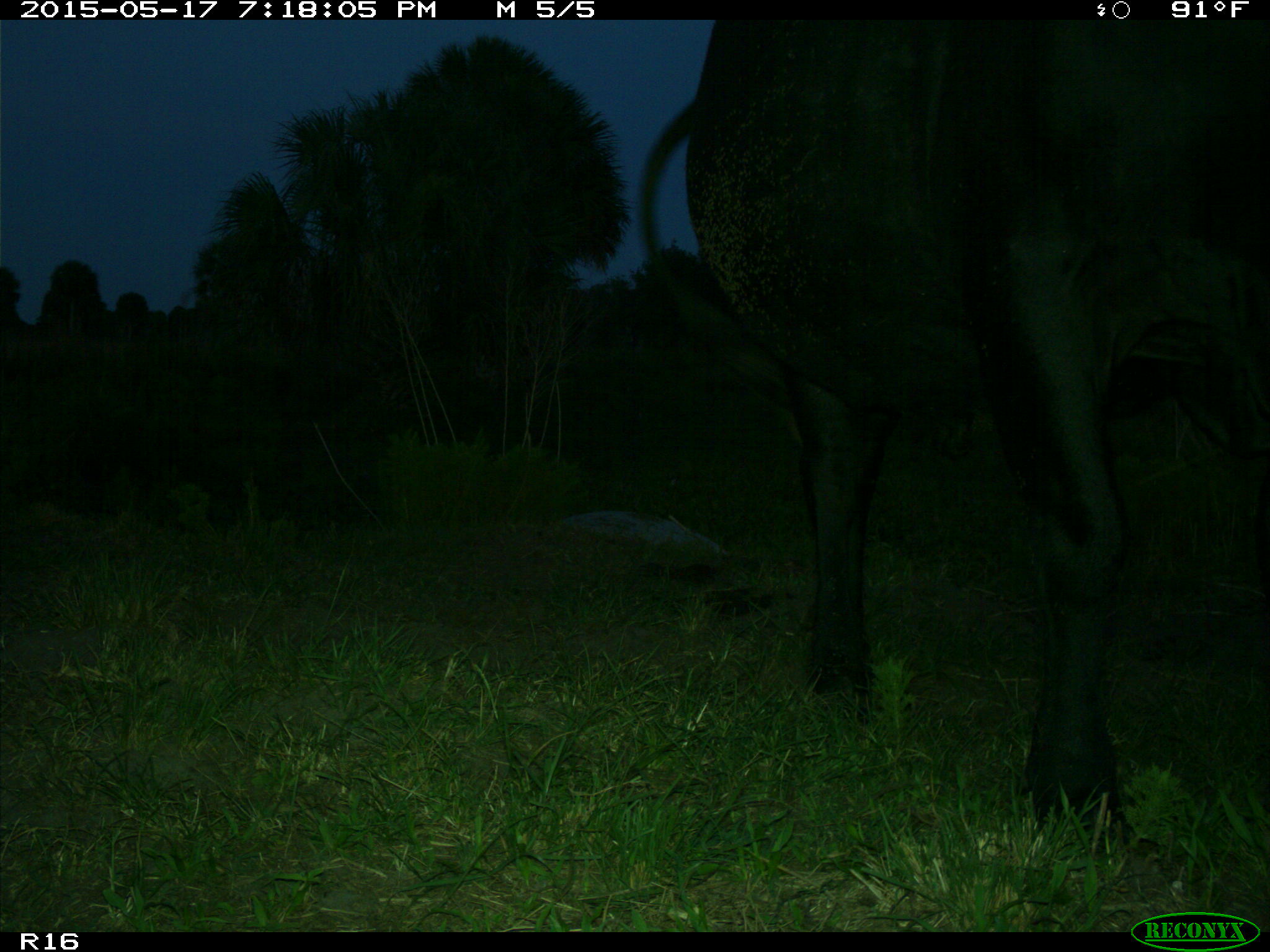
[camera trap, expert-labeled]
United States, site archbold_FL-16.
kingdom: Animalia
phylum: Chordata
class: Mammalia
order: Artiodactyla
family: Bovidae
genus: Bos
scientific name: Bos taurus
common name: domestic cow